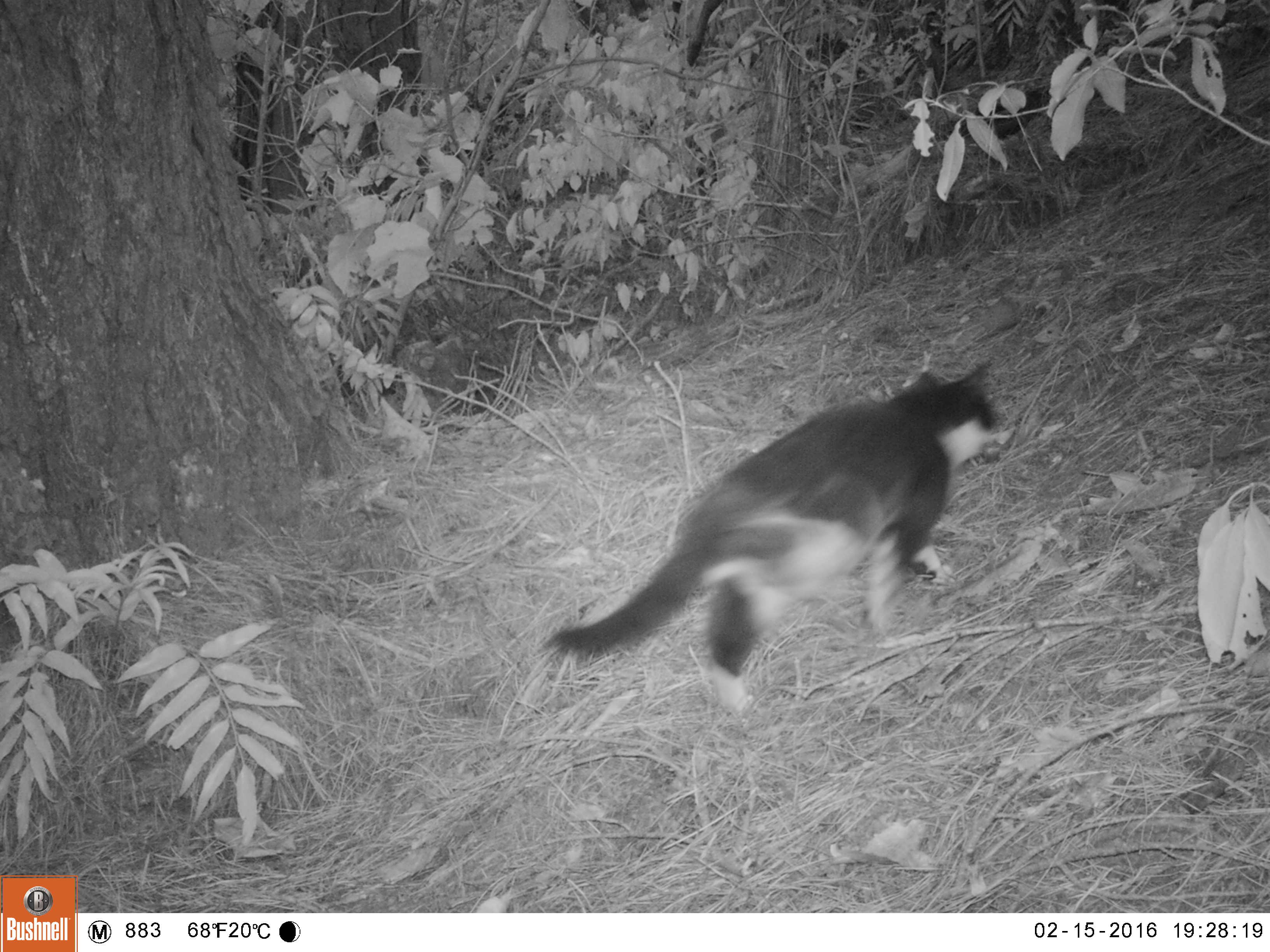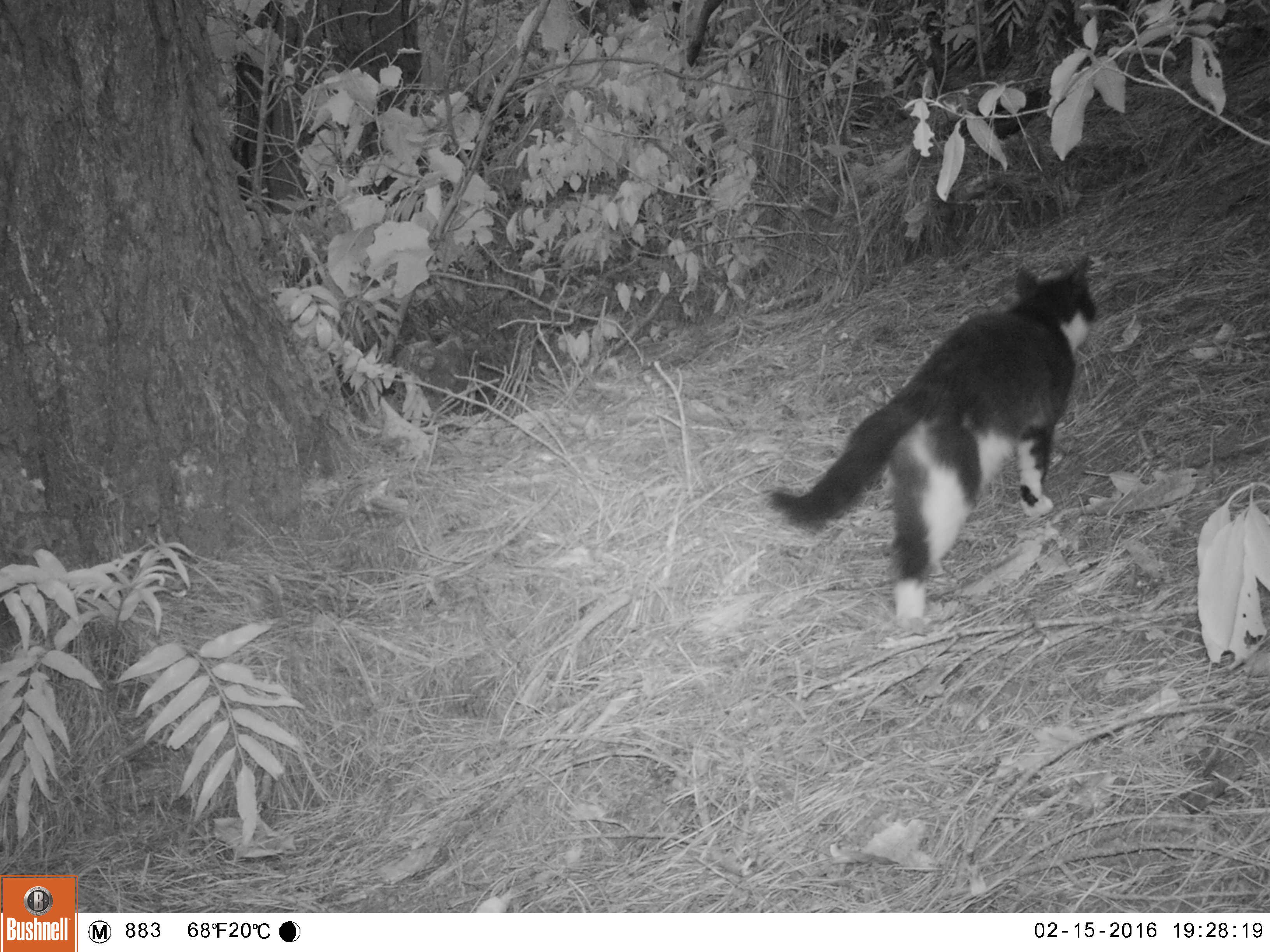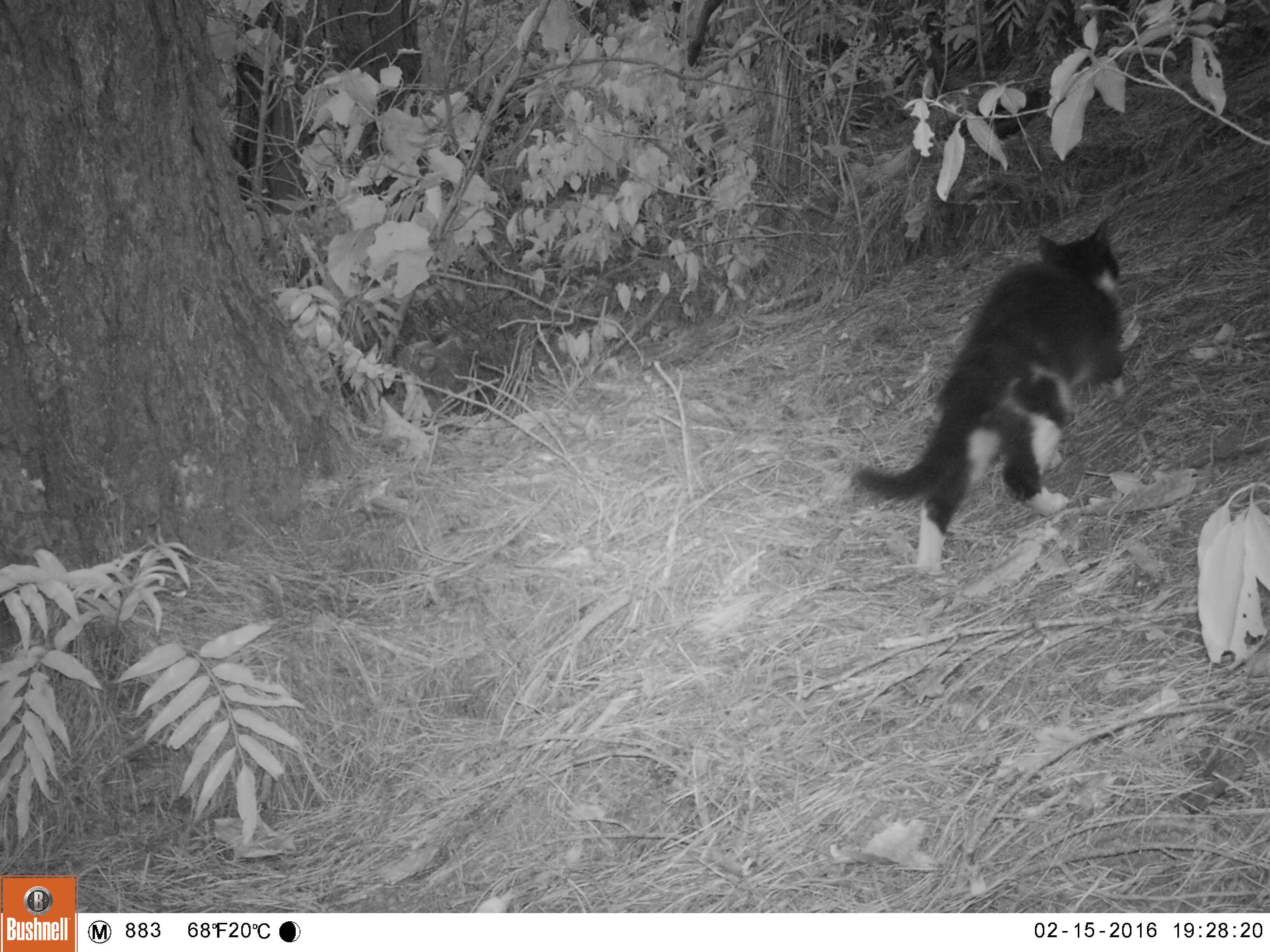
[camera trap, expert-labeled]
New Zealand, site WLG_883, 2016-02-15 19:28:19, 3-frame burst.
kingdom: Animalia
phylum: Chordata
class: Mammalia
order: Carnivora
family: Felidae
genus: Felis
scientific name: Felis catus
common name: domestic cat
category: cat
Cat (domestic cat) (Felis catus).